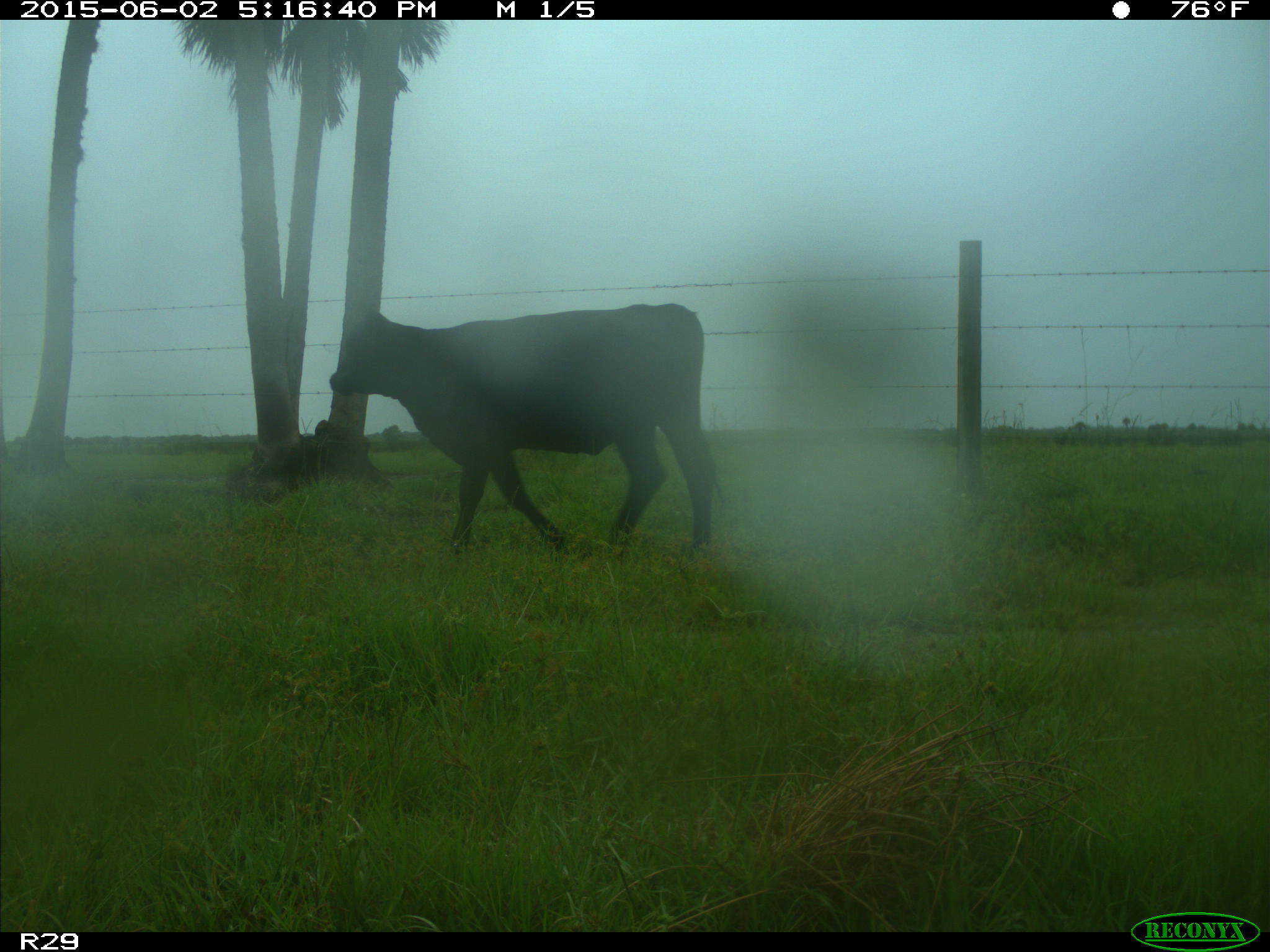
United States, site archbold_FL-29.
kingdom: Animalia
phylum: Chordata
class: Mammalia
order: Artiodactyla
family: Bovidae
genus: Bos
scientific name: Bos taurus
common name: domestic cow